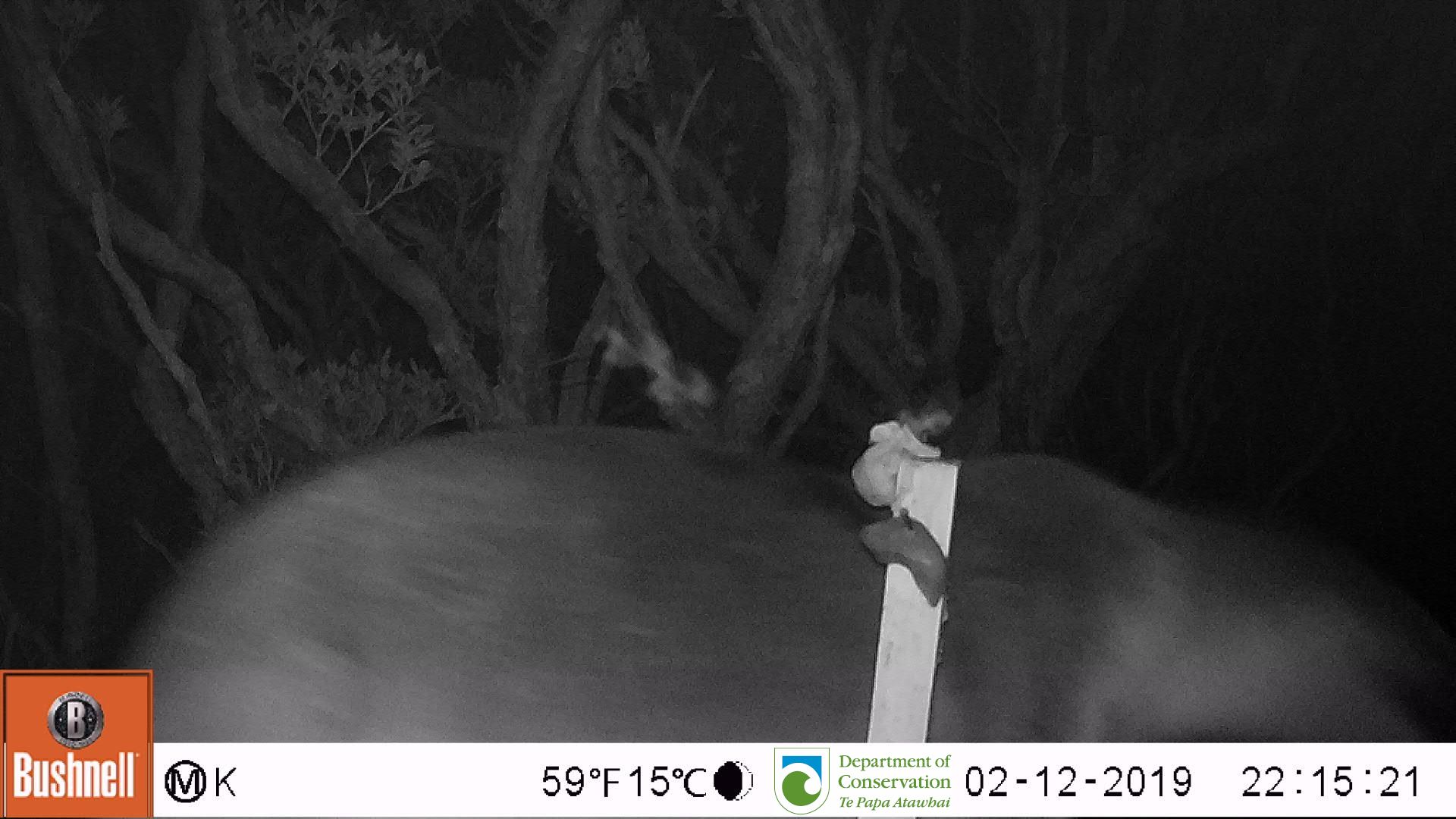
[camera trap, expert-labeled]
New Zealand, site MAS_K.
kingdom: Animalia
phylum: Chordata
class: Mammalia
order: Carnivora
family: Otariidae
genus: Phocarctos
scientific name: Phocarctos hookeri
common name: new zealand sea lion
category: sealion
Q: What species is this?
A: Sealion (new zealand sea lion) (Phocarctos hookeri).